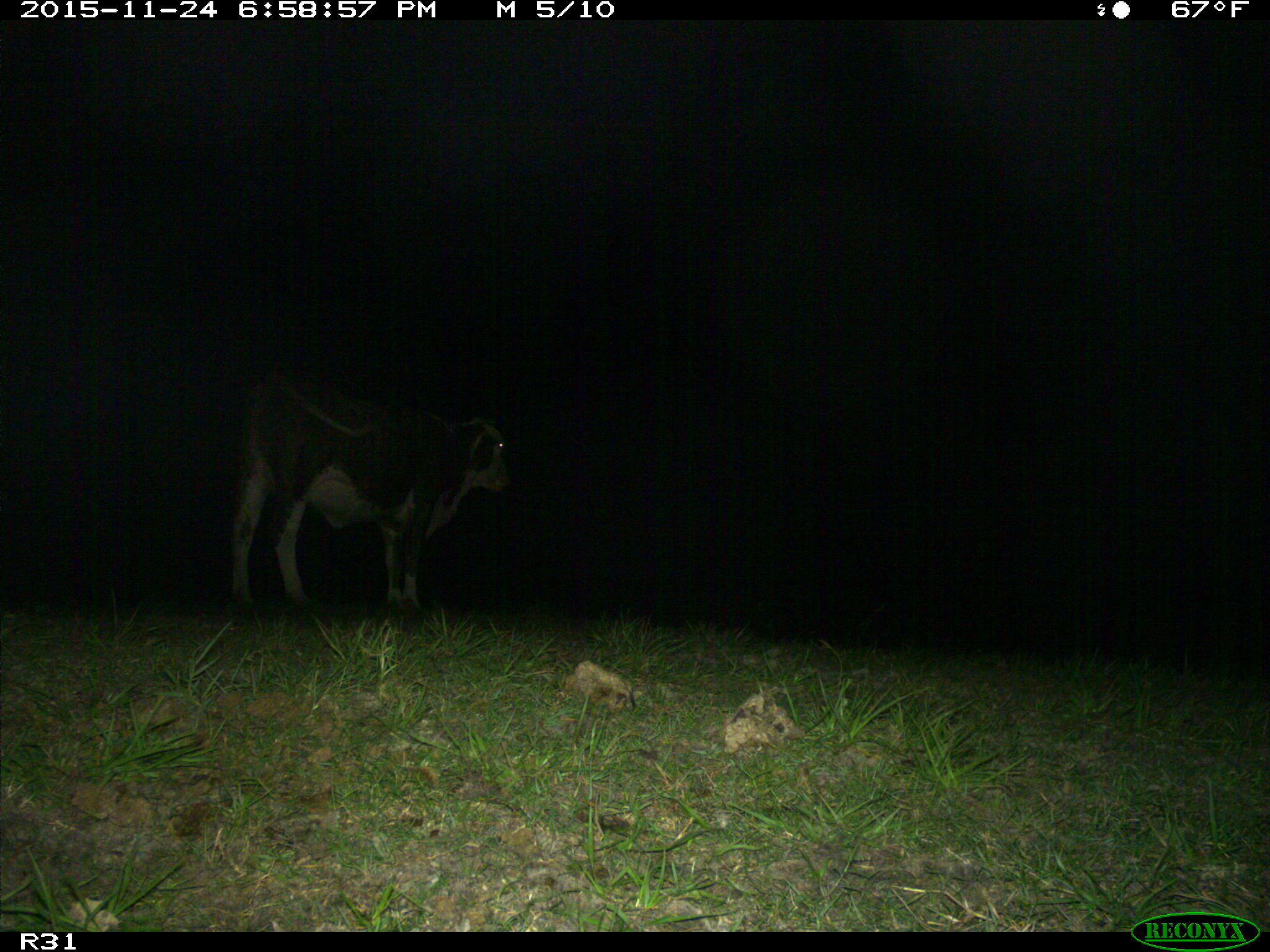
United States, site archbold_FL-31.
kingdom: Animalia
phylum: Chordata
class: Mammalia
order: Artiodactyla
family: Bovidae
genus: Bos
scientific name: Bos taurus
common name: domestic cow